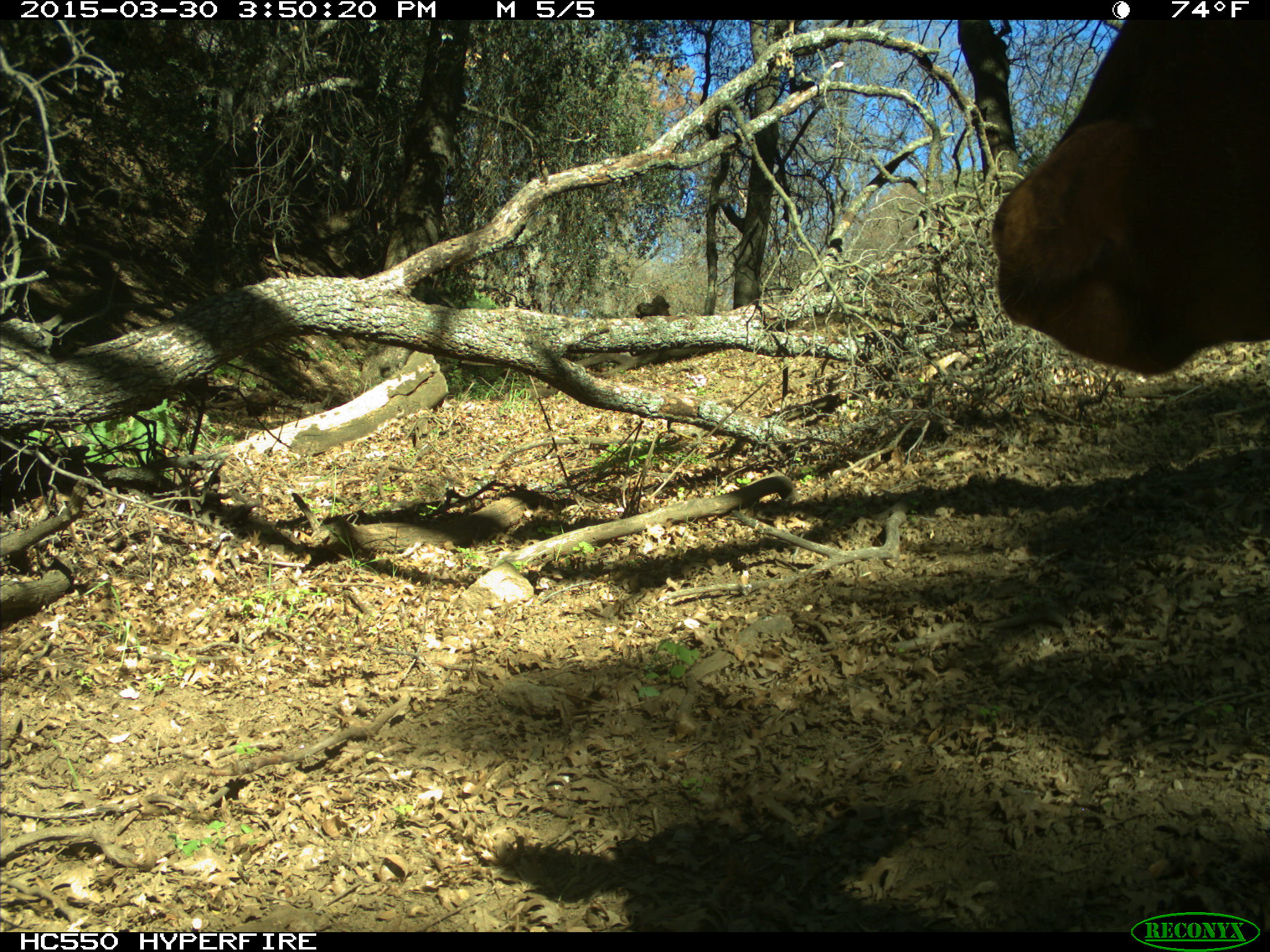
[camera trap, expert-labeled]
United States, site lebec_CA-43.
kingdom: Animalia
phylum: Chordata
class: Mammalia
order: Artiodactyla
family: Bovidae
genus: Bos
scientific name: Bos taurus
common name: domestic cow